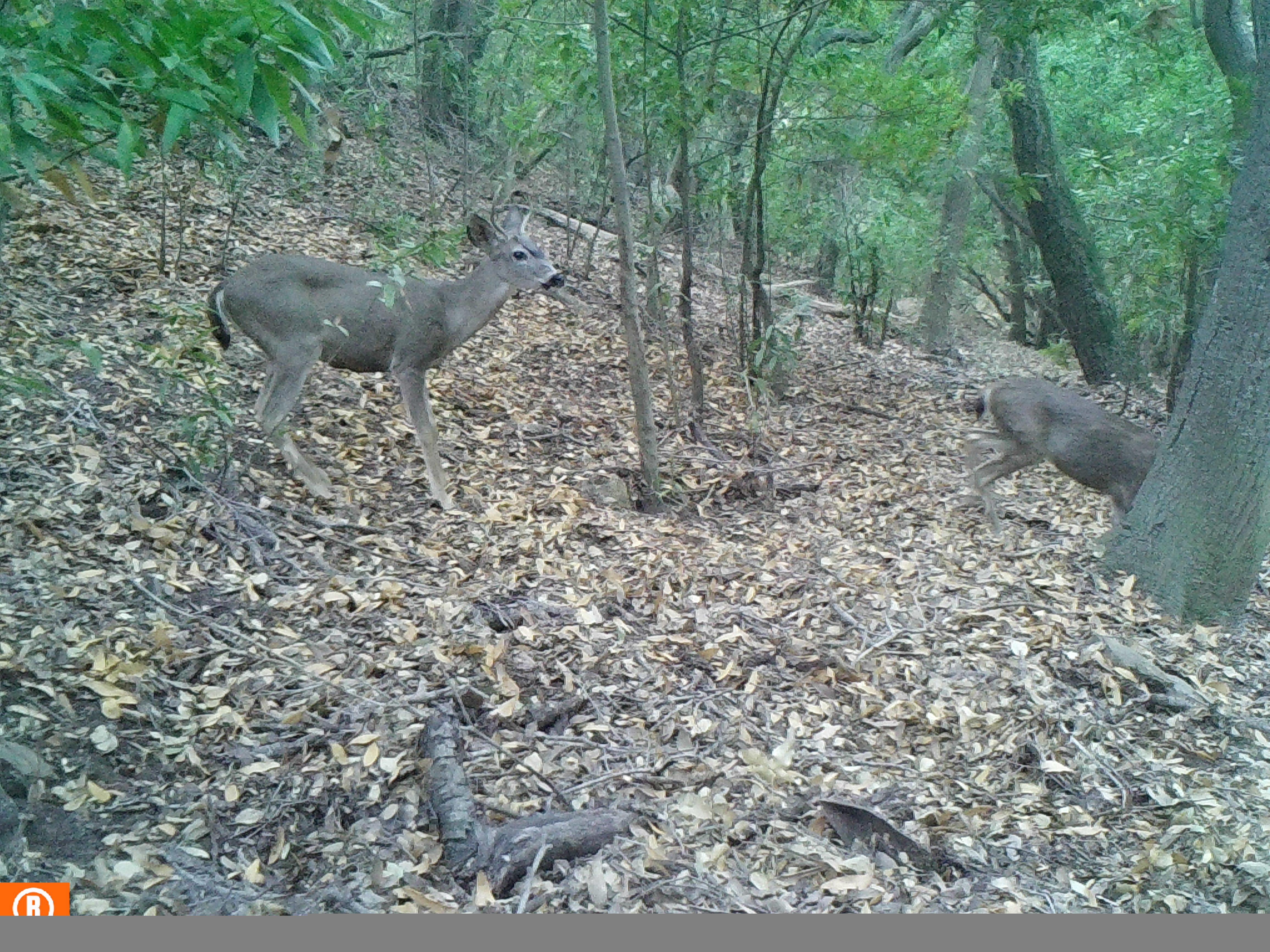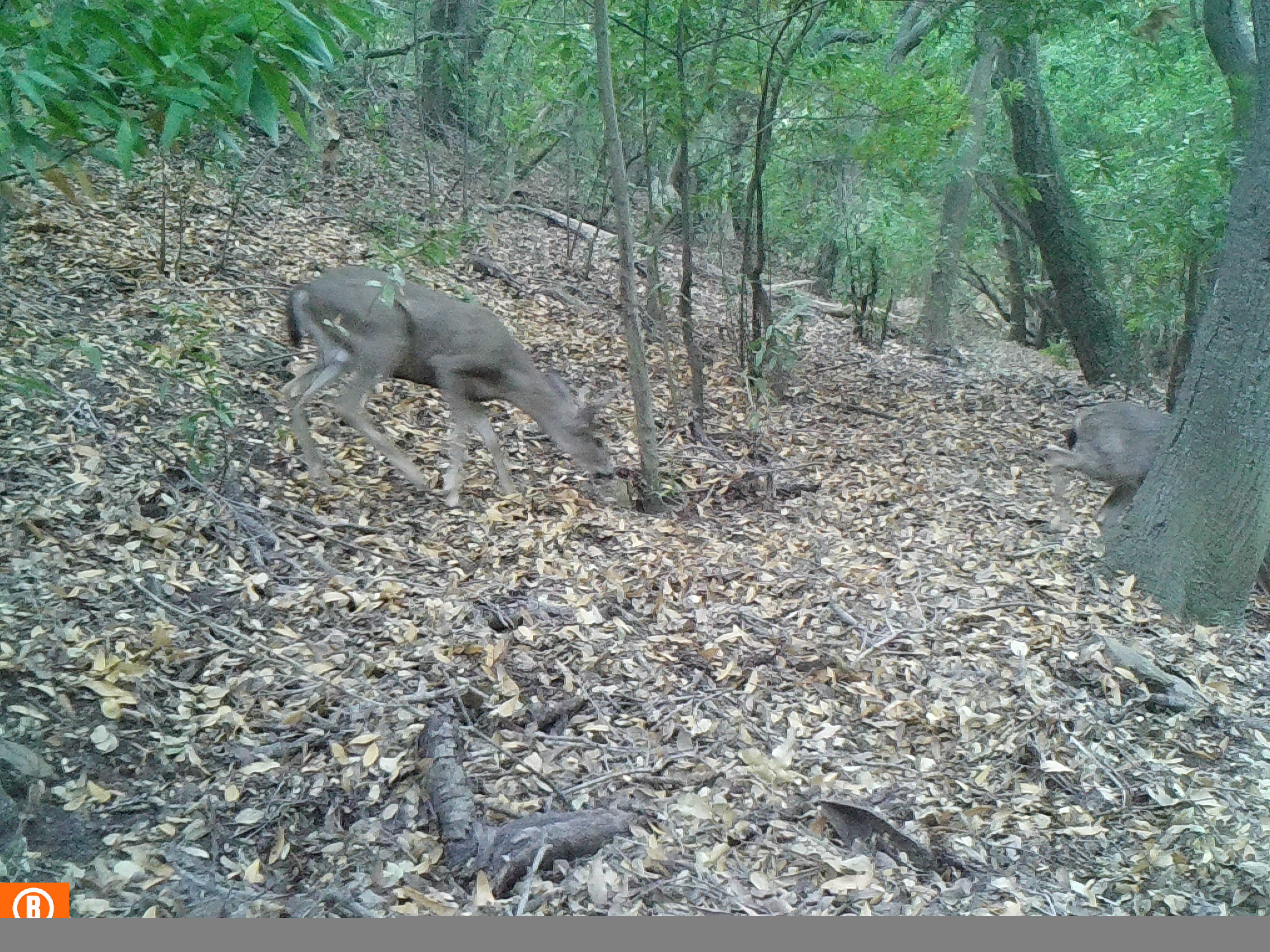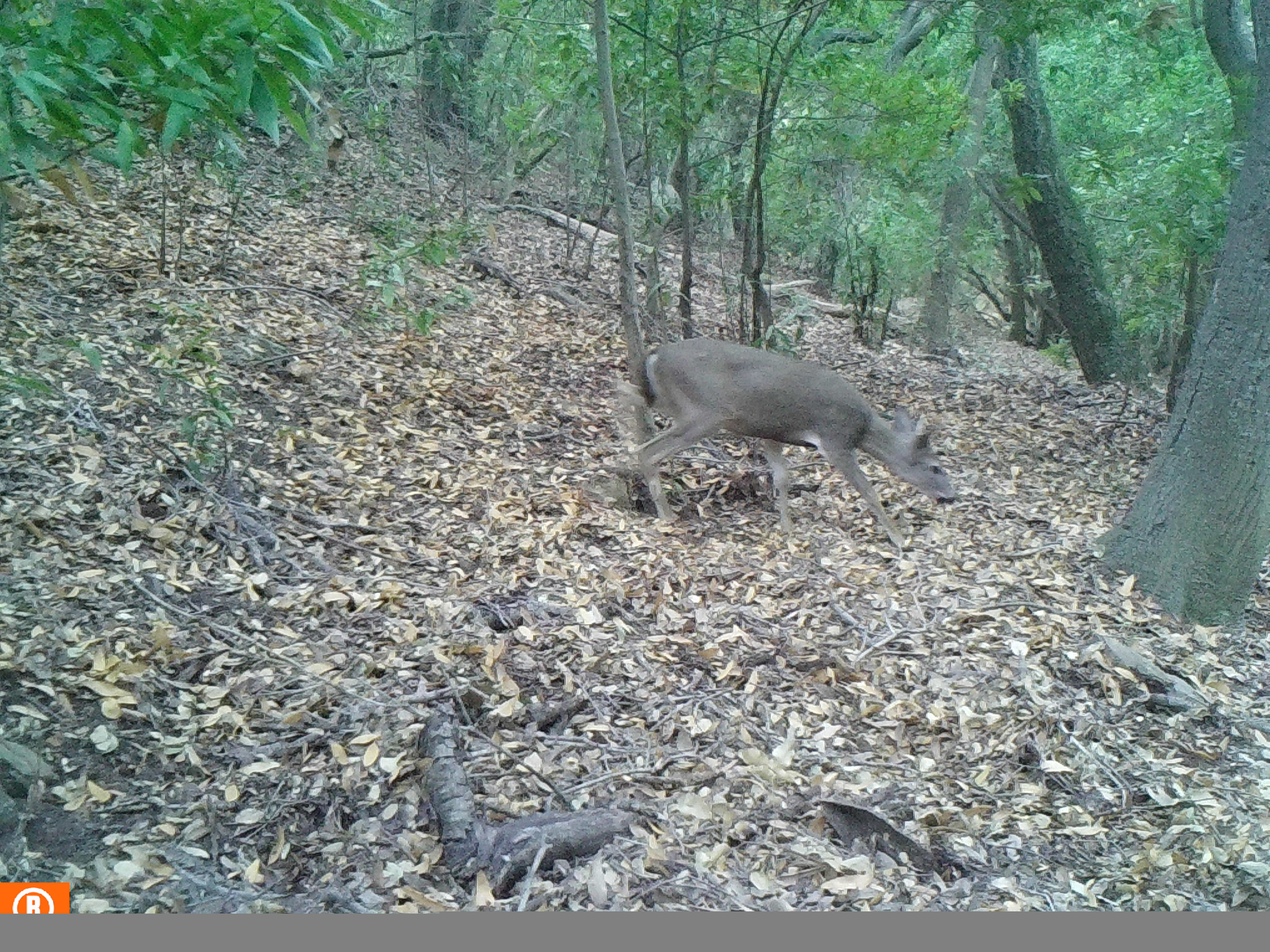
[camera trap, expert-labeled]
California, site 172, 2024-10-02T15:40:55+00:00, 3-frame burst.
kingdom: Animalia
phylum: Chordata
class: Mammalia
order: Artiodactyla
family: Cervidae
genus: Odocoileus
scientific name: Odocoileus hemionus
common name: mule deer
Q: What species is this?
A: Mule deer (Odocoileus hemionus).